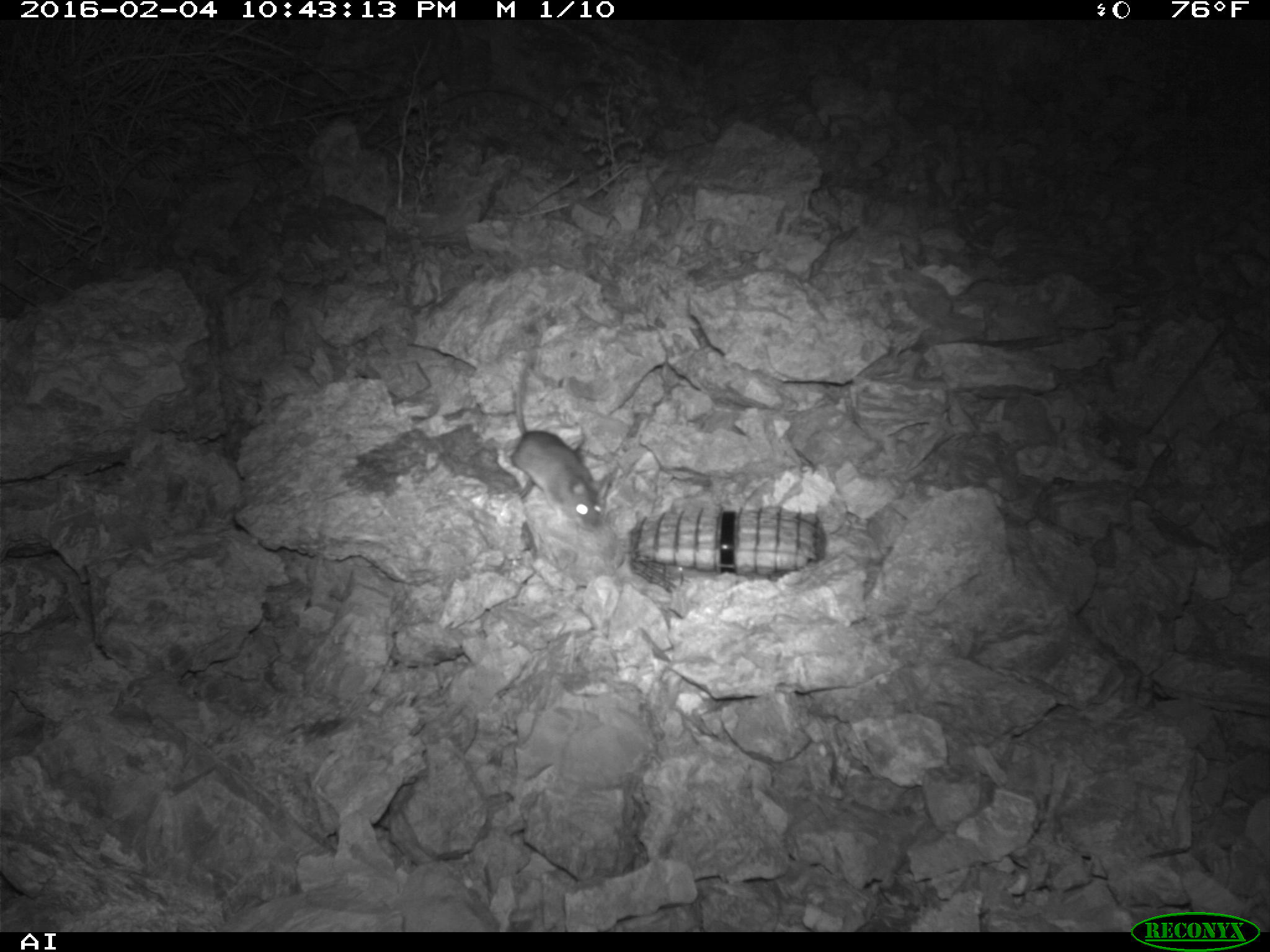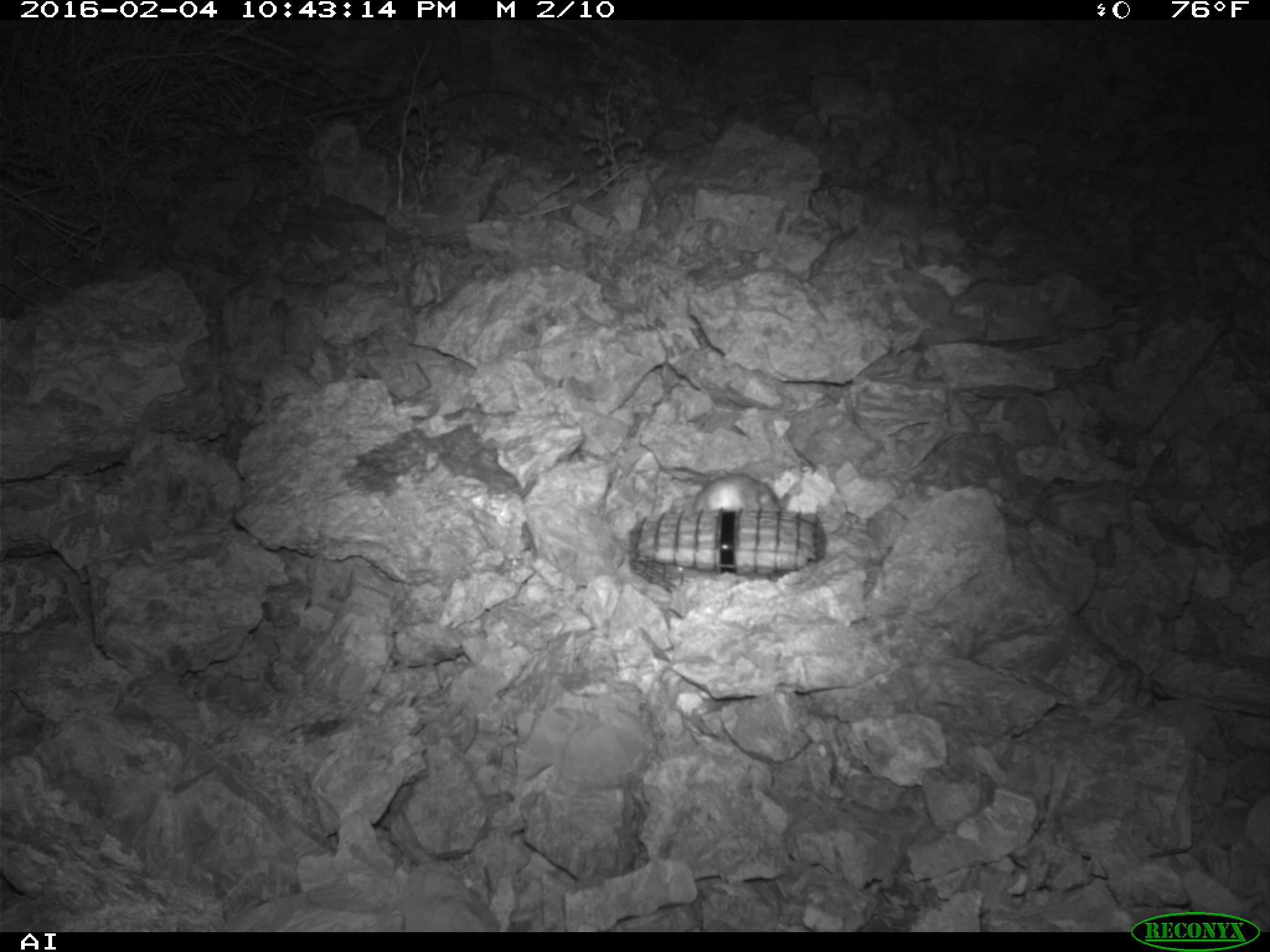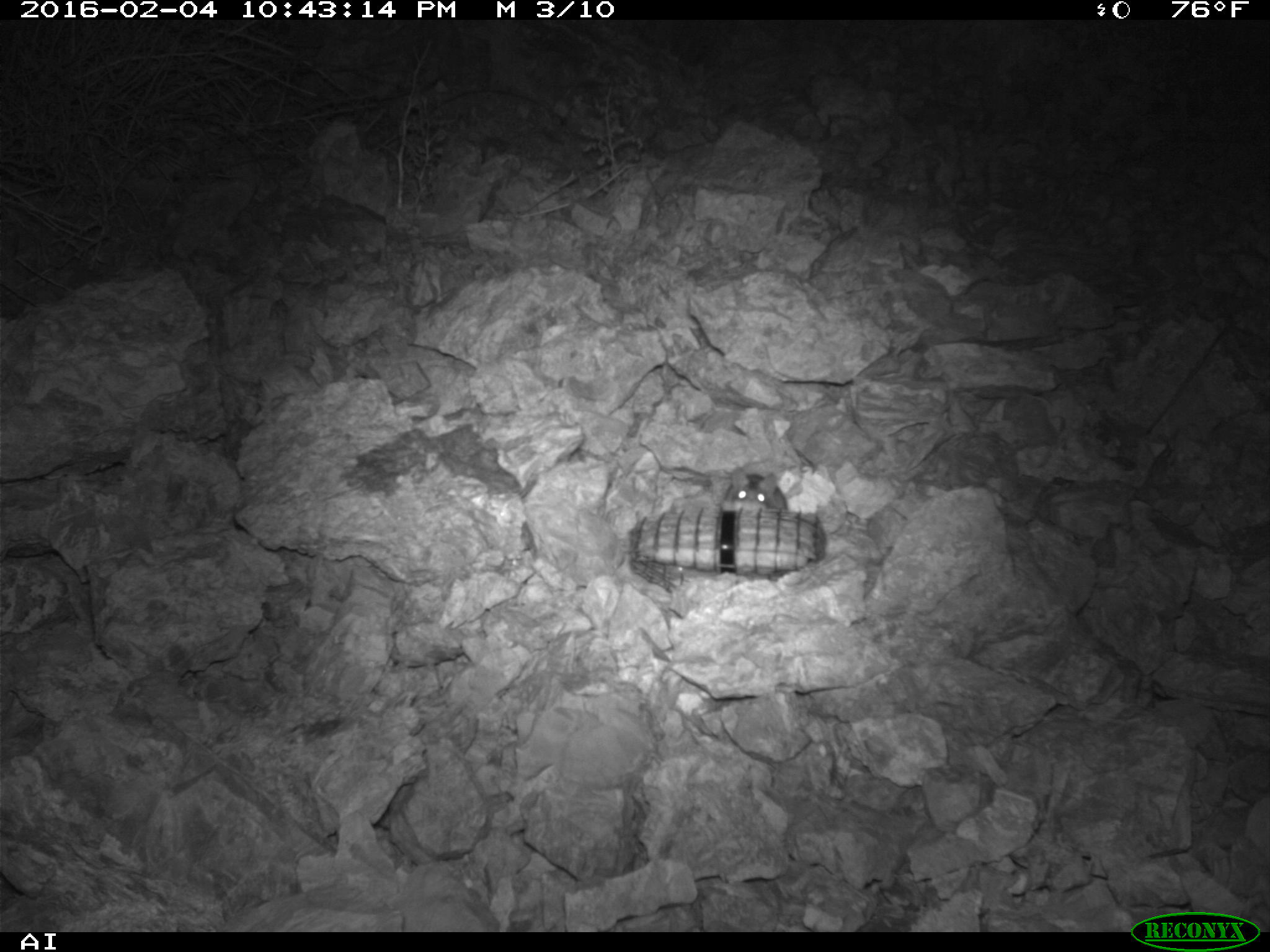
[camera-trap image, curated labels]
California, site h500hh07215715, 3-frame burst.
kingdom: Animalia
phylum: Chordata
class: Mammalia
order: Rodentia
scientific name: Rodentia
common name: rodent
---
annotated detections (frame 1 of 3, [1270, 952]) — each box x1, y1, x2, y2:
rodent: 503, 336, 607, 527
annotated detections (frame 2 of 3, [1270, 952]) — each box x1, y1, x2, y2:
rodent: 691, 473, 783, 514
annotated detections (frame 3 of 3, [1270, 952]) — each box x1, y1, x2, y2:
rodent: 724, 467, 787, 510